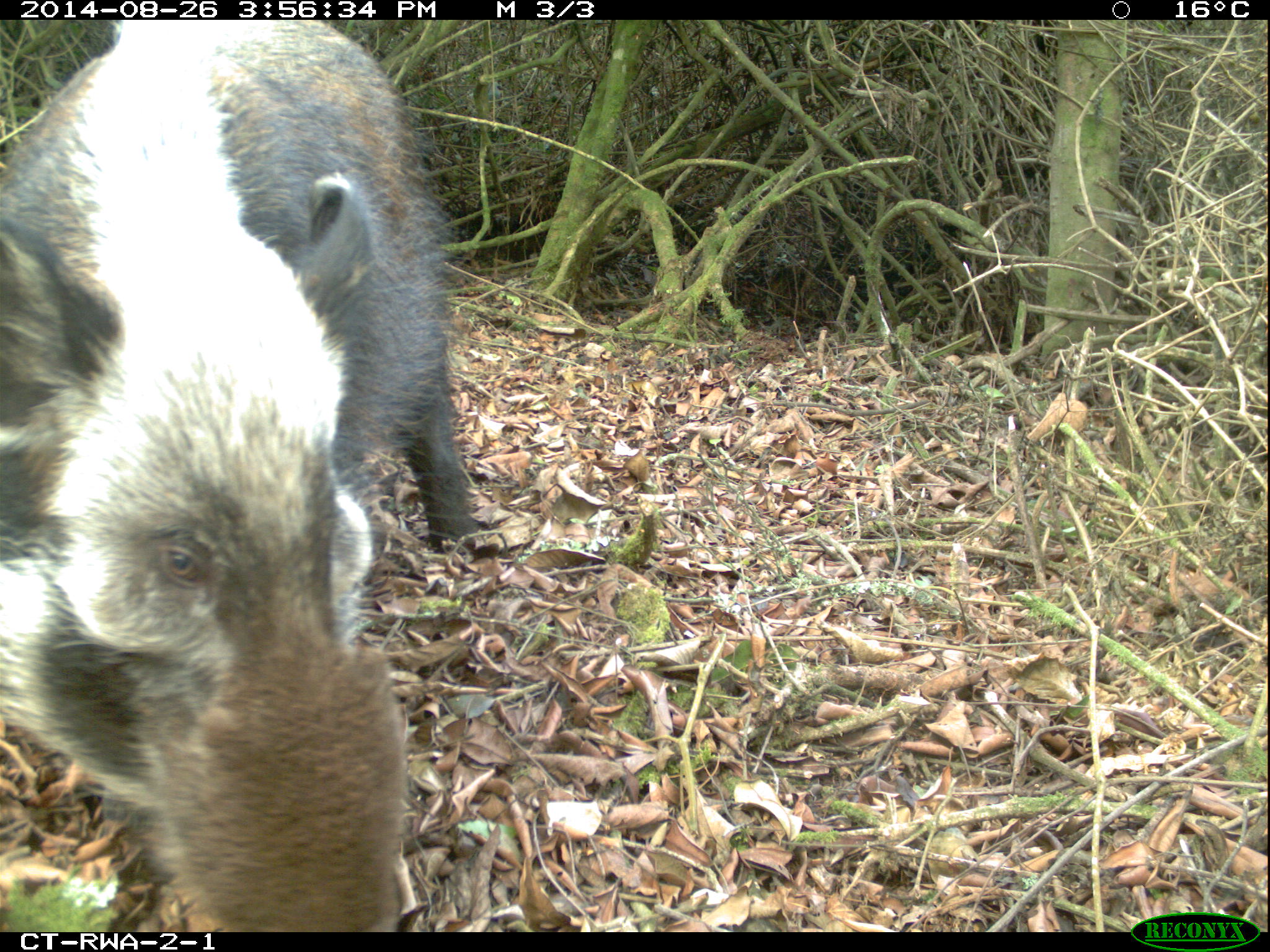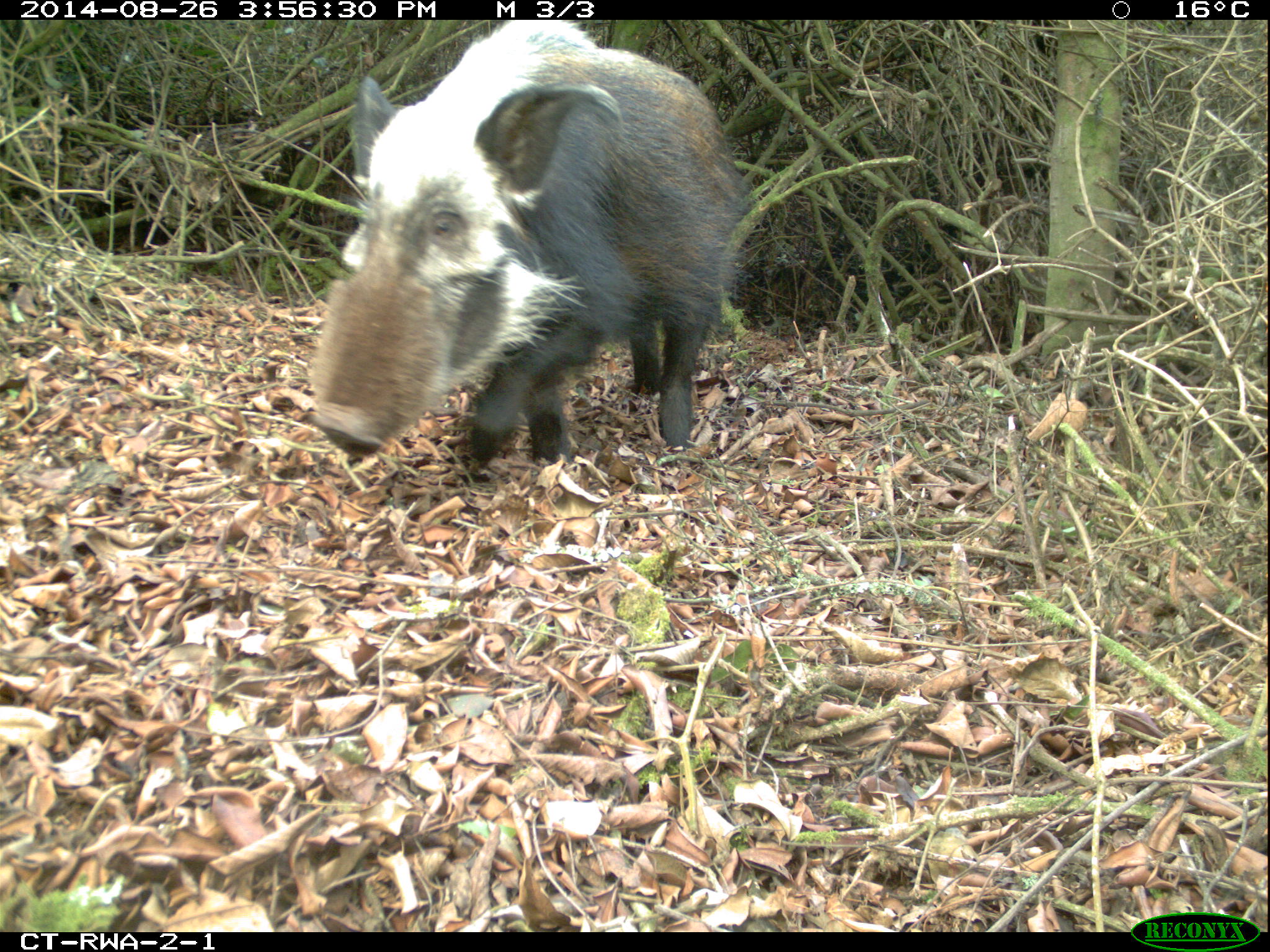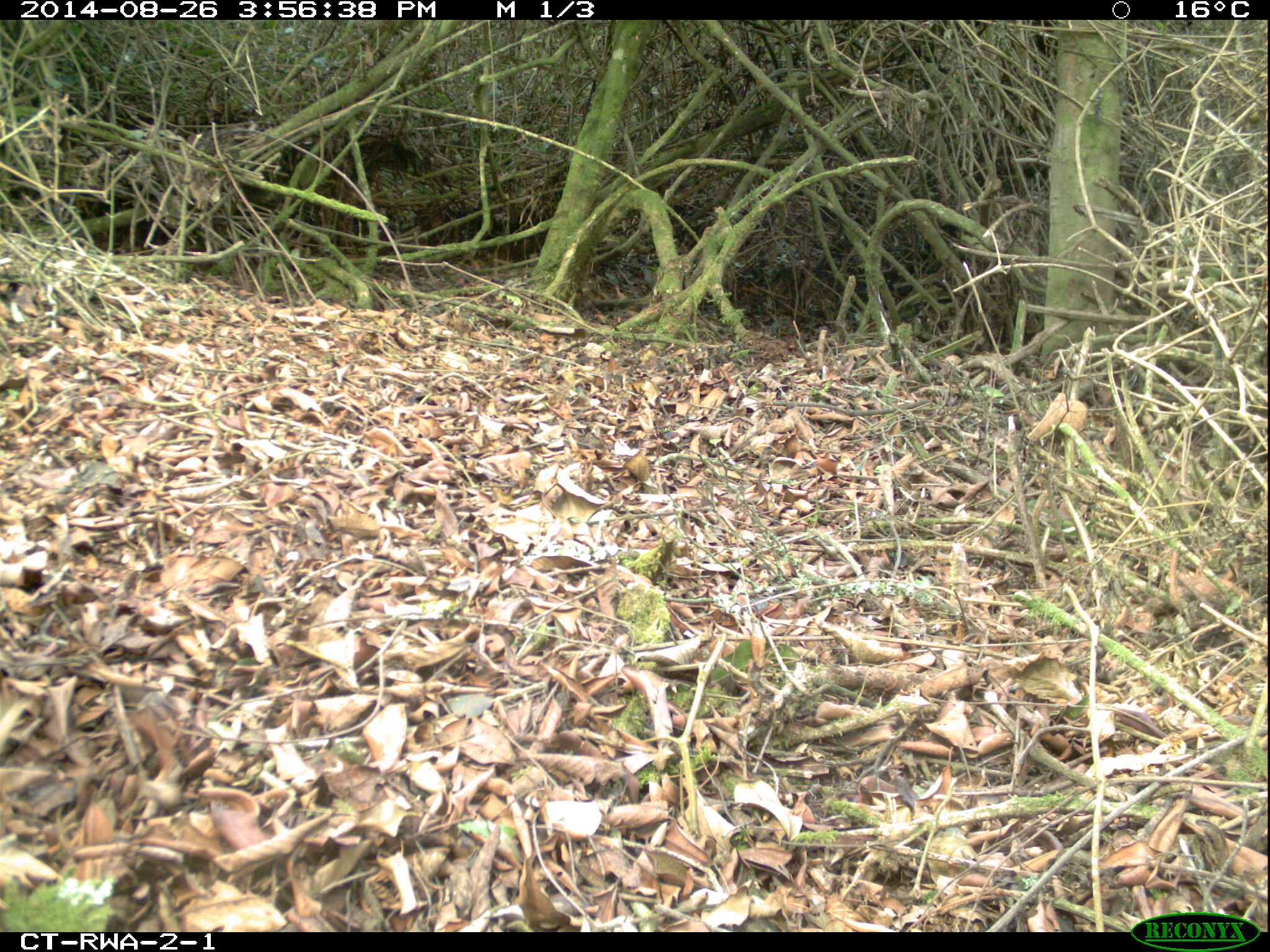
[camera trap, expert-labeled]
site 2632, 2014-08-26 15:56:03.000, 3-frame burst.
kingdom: Animalia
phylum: Chordata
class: Mammalia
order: Artiodactyla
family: Suidae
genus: Potamochoerus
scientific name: Potamochoerus larvatus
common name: bushpig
Potamochoerus larvatus (bushpig), count 7.